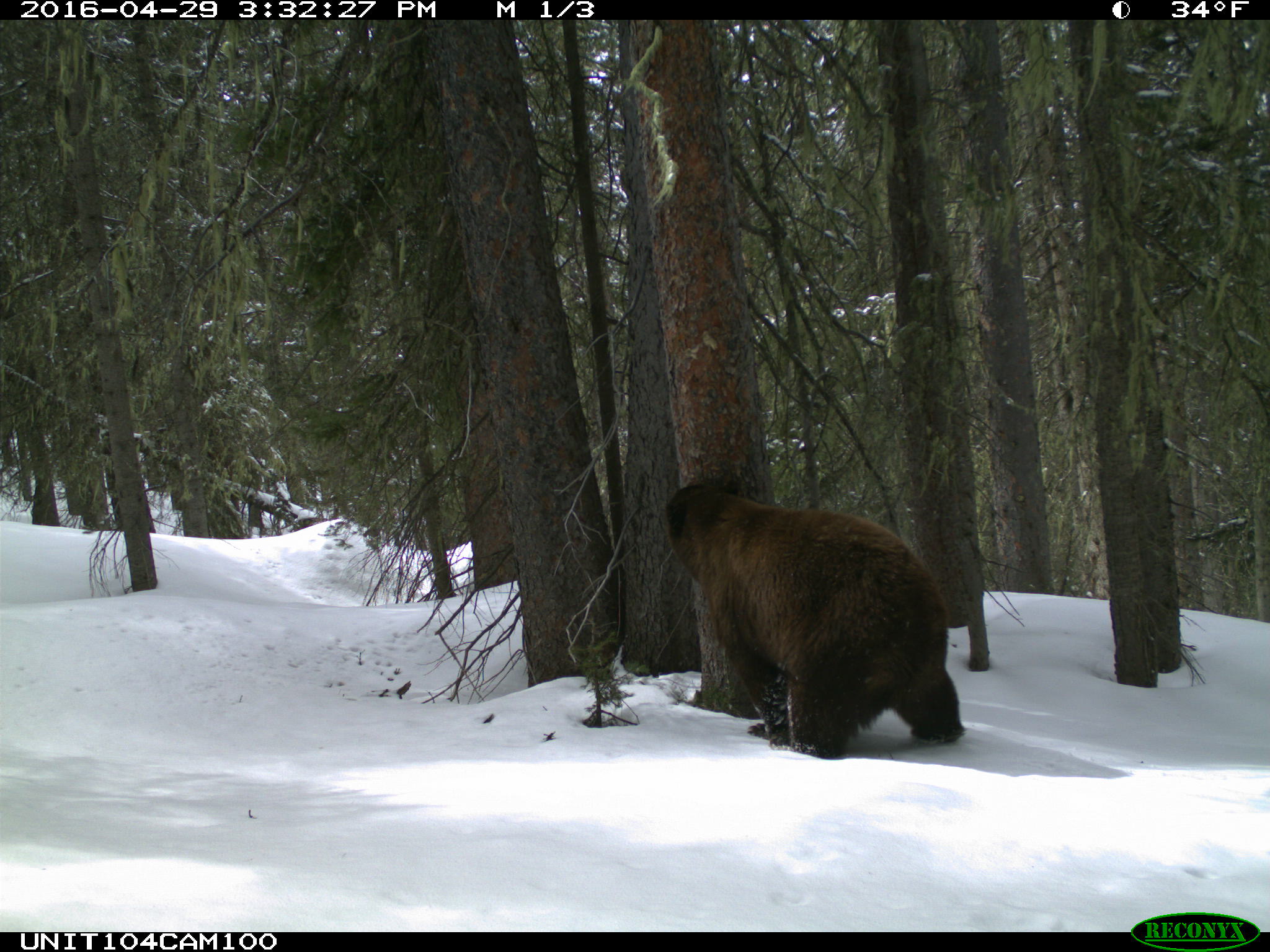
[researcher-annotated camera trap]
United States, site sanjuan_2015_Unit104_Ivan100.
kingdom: Animalia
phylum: Chordata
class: Mammalia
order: Carnivora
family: Ursidae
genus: Ursus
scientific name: Ursus americanus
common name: american black bear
Ursus americanus (american black bear).